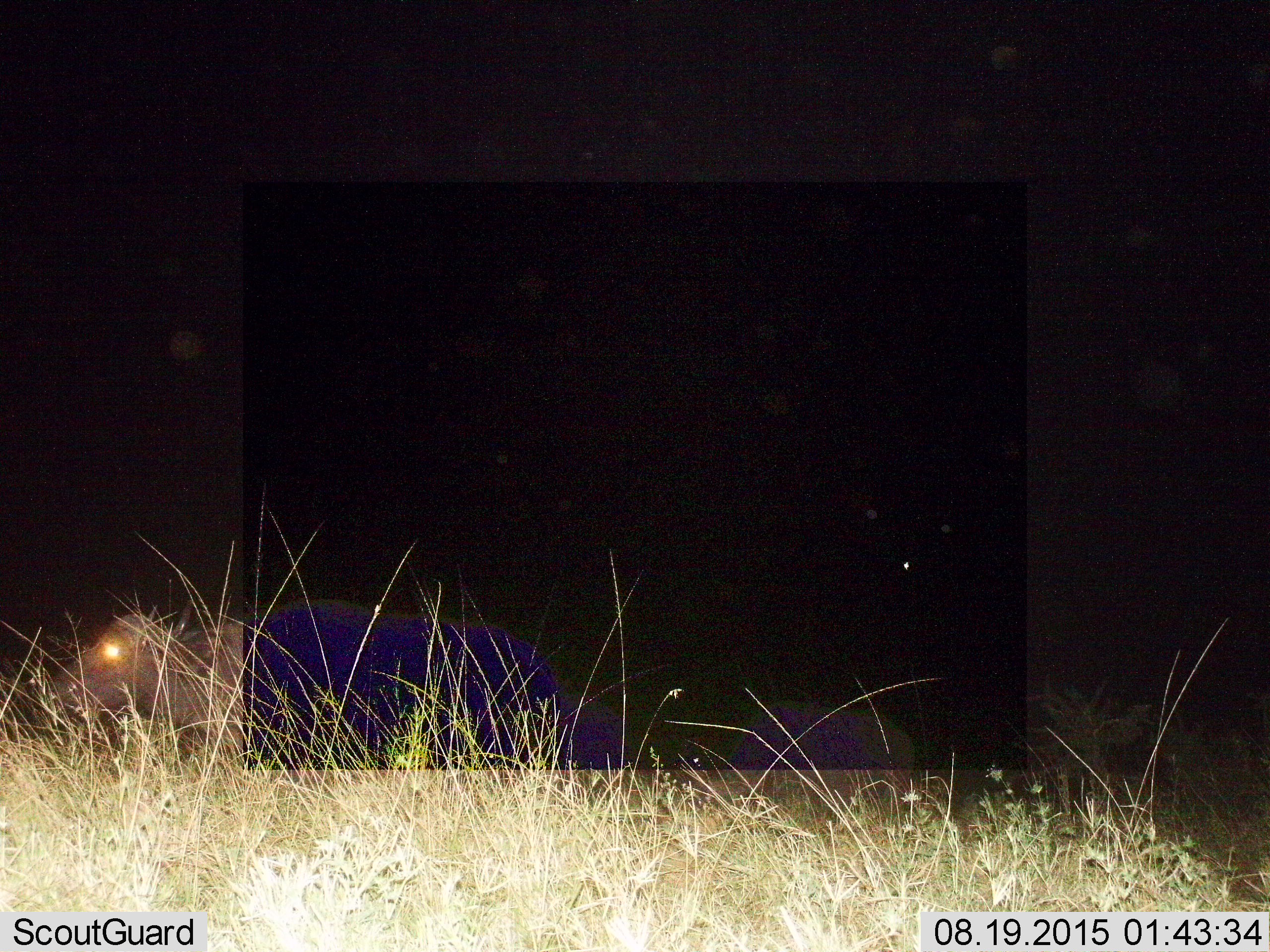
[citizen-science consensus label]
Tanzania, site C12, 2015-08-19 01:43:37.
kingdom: Animalia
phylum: Chordata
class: Mammalia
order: Artiodactyla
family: Bovidae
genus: Syncerus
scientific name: Syncerus caffer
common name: cape buffalo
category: buffalo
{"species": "buffalo (cape buffalo) (Syncerus caffer)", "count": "1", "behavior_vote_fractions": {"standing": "14%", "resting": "29%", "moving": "57%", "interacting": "0%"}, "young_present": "14%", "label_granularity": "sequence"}